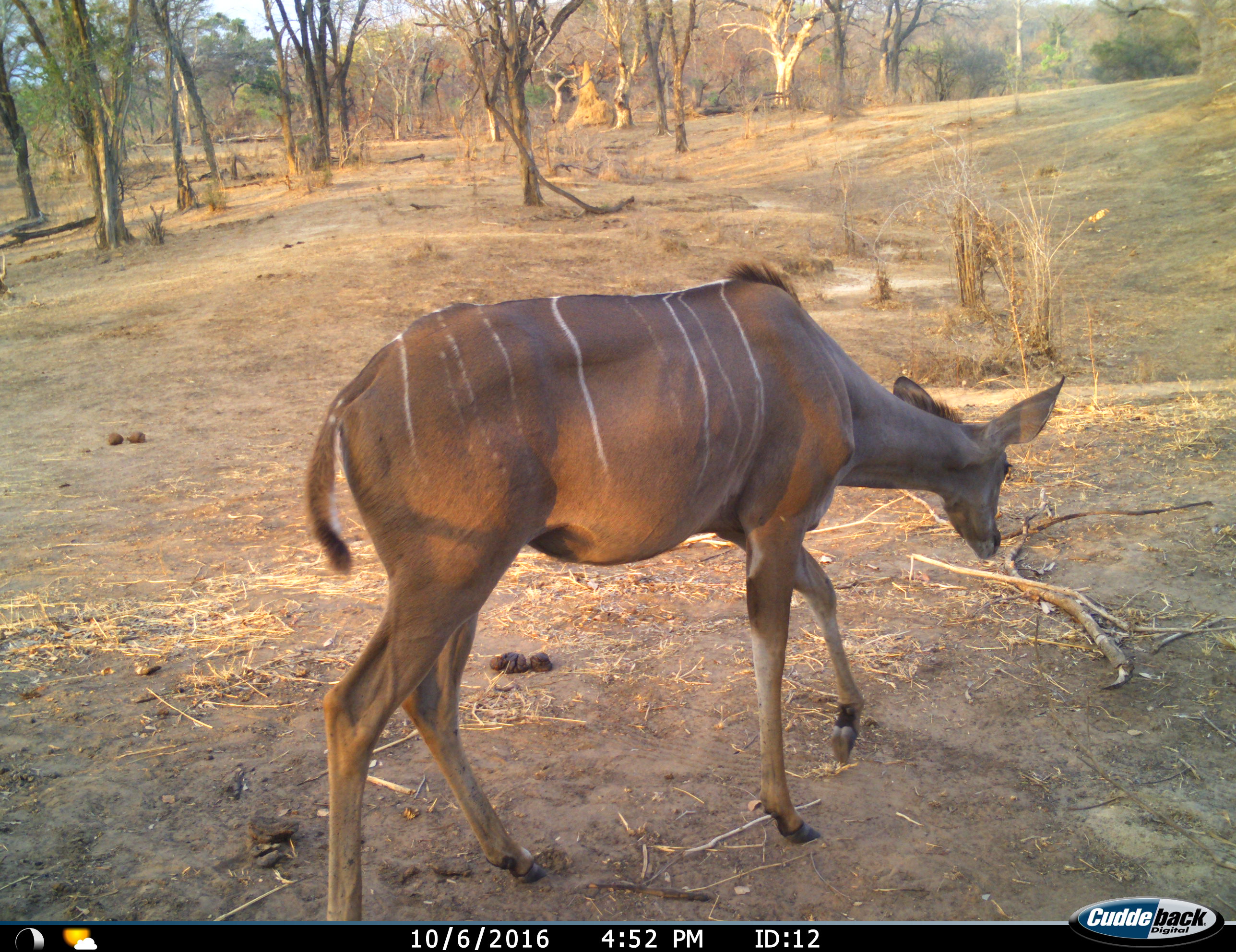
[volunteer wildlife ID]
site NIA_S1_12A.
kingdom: Animalia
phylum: Chordata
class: Mammalia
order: Artiodactyla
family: Bovidae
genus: Tragelaphus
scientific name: Tragelaphus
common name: kudu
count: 1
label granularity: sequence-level